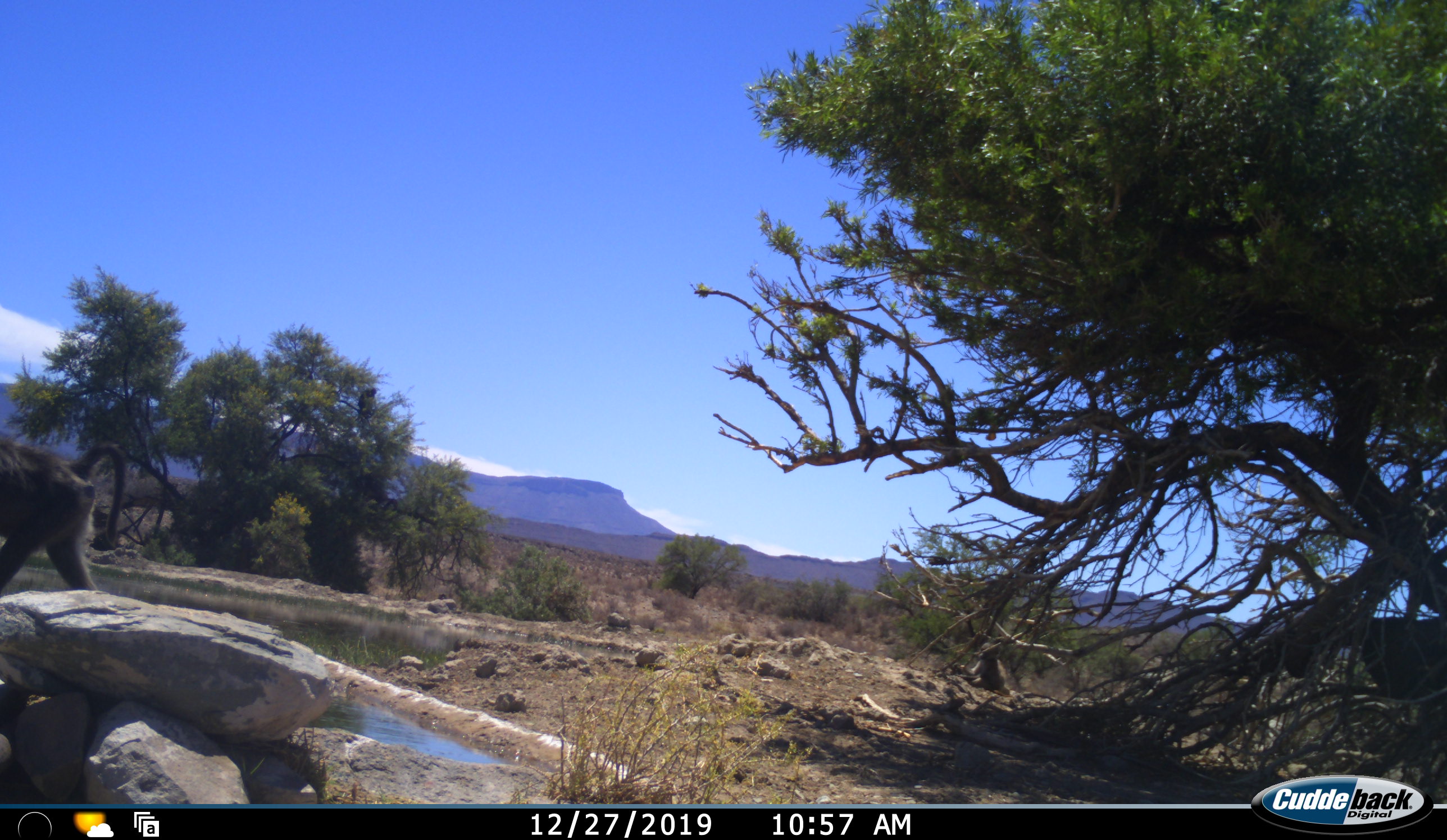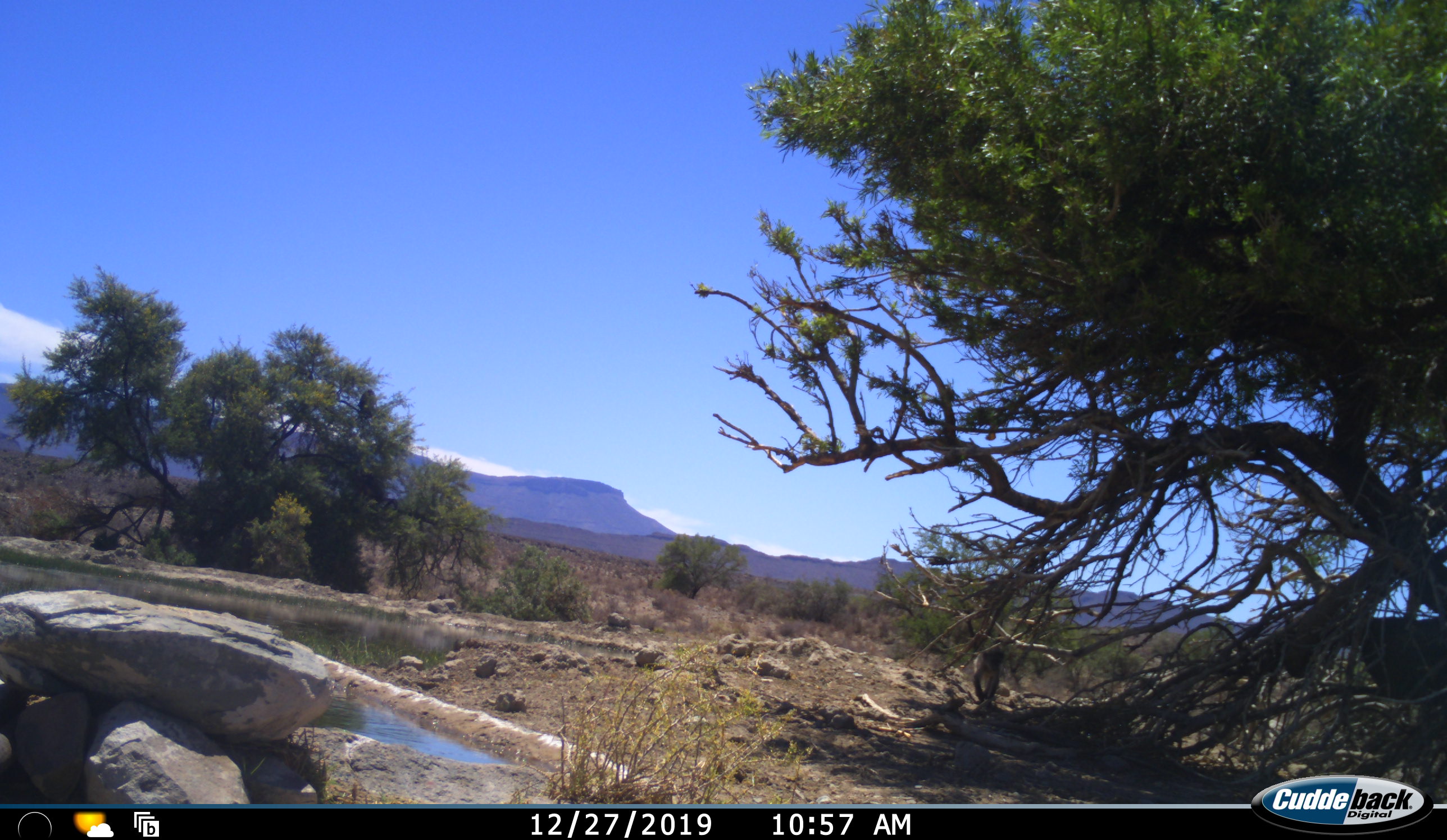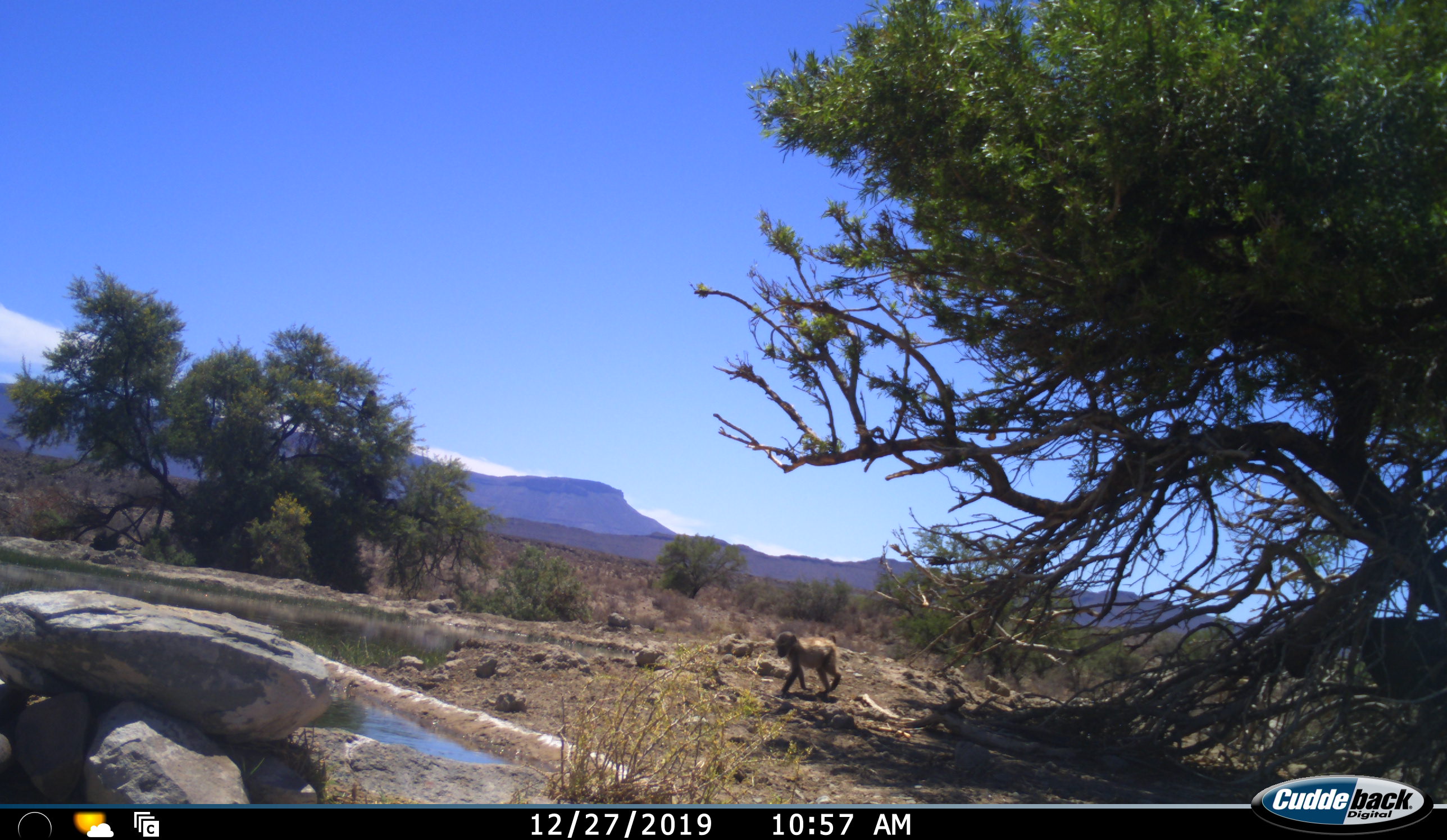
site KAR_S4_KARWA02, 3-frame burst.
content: unidentified animal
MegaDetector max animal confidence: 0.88